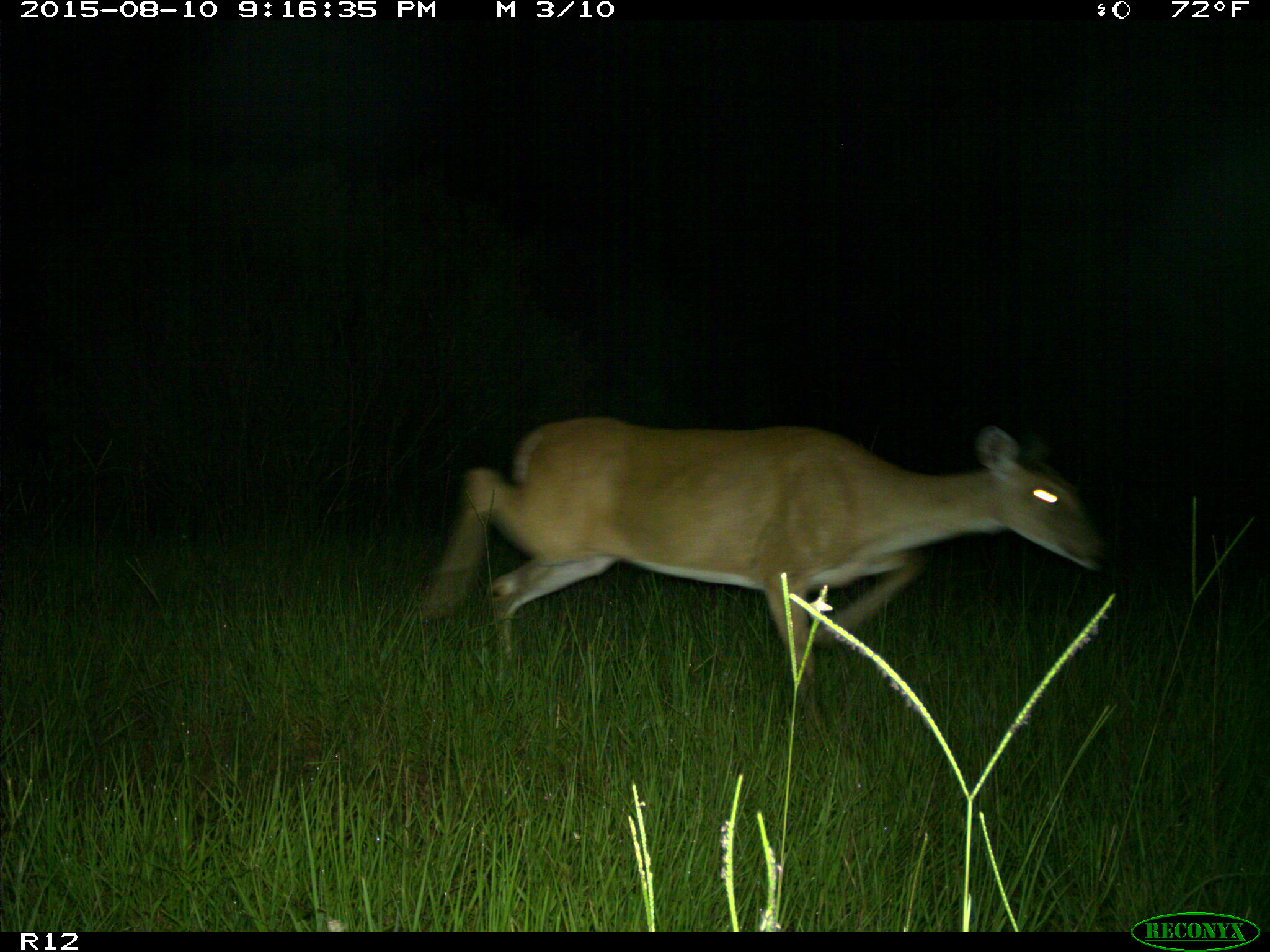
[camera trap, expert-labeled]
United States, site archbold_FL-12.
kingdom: Animalia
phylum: Chordata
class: Mammalia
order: Artiodactyla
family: Cervidae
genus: Odocoileus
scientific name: Odocoileus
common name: deer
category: unidentified deer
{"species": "unidentified deer (deer) (Odocoileus)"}